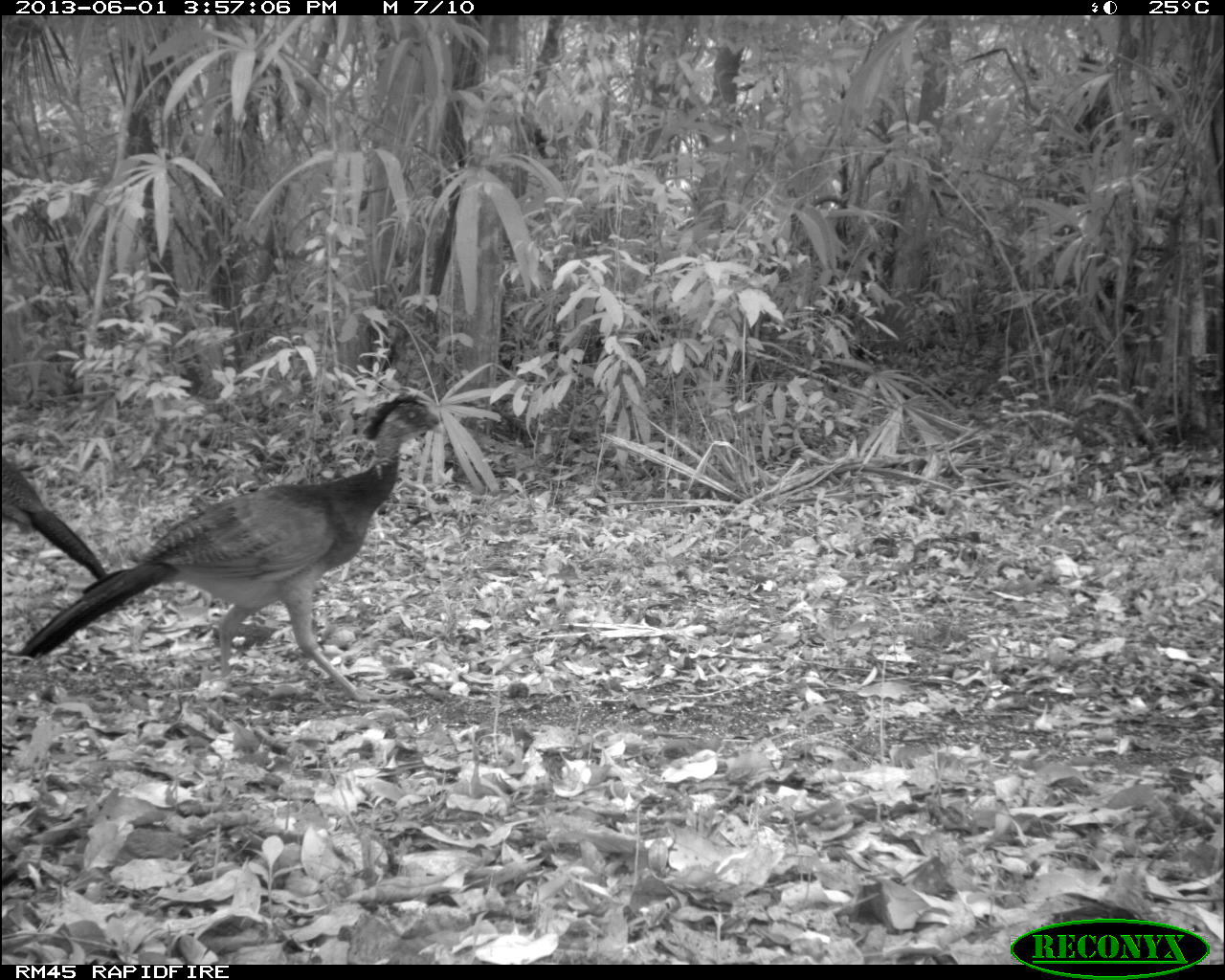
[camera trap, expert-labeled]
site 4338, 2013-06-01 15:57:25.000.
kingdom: Animalia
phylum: Chordata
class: Aves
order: Galliformes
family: Cracidae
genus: Crax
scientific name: Crax rubra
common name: great curassow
Crax rubra (great curassow), count 3, sex female.